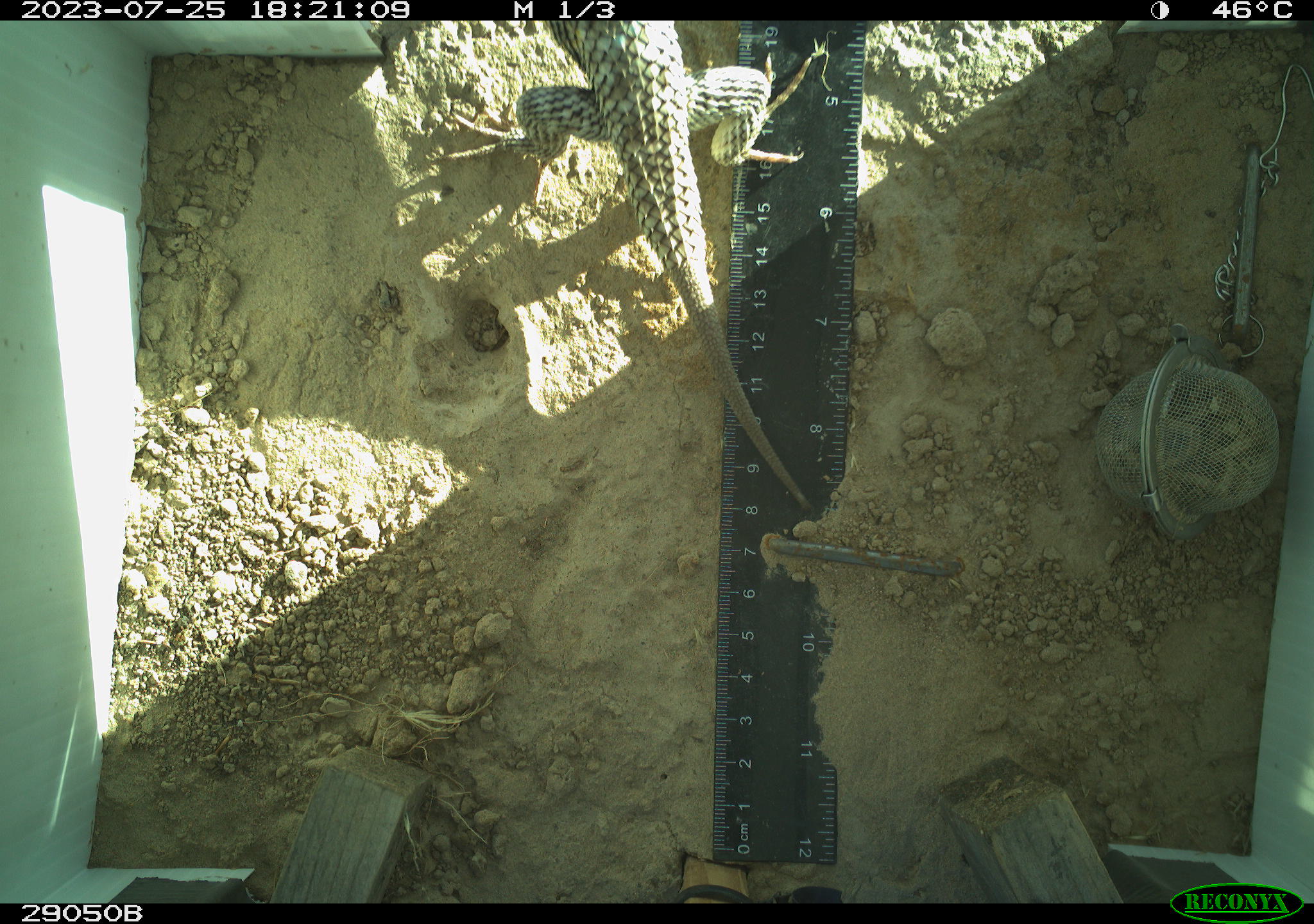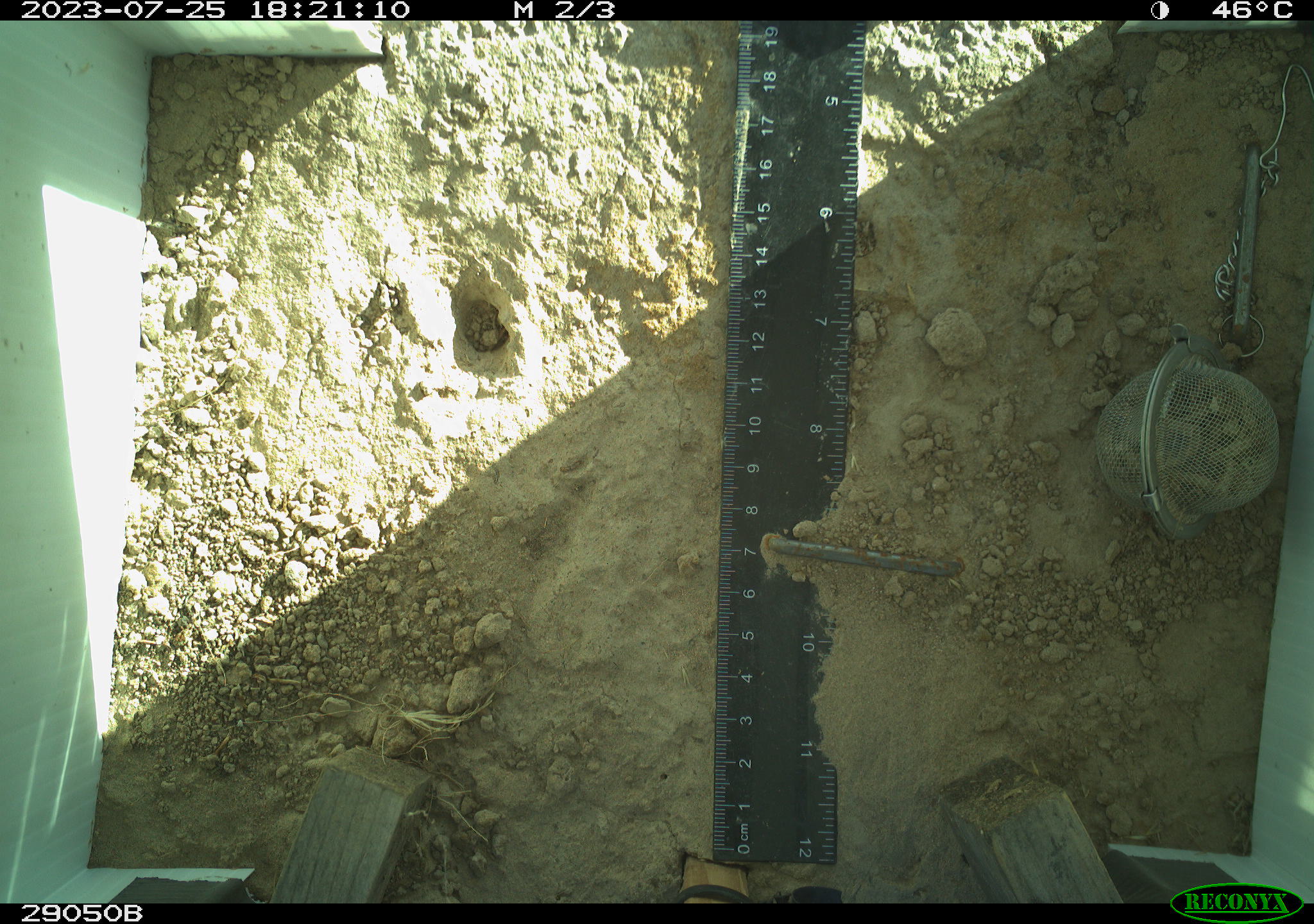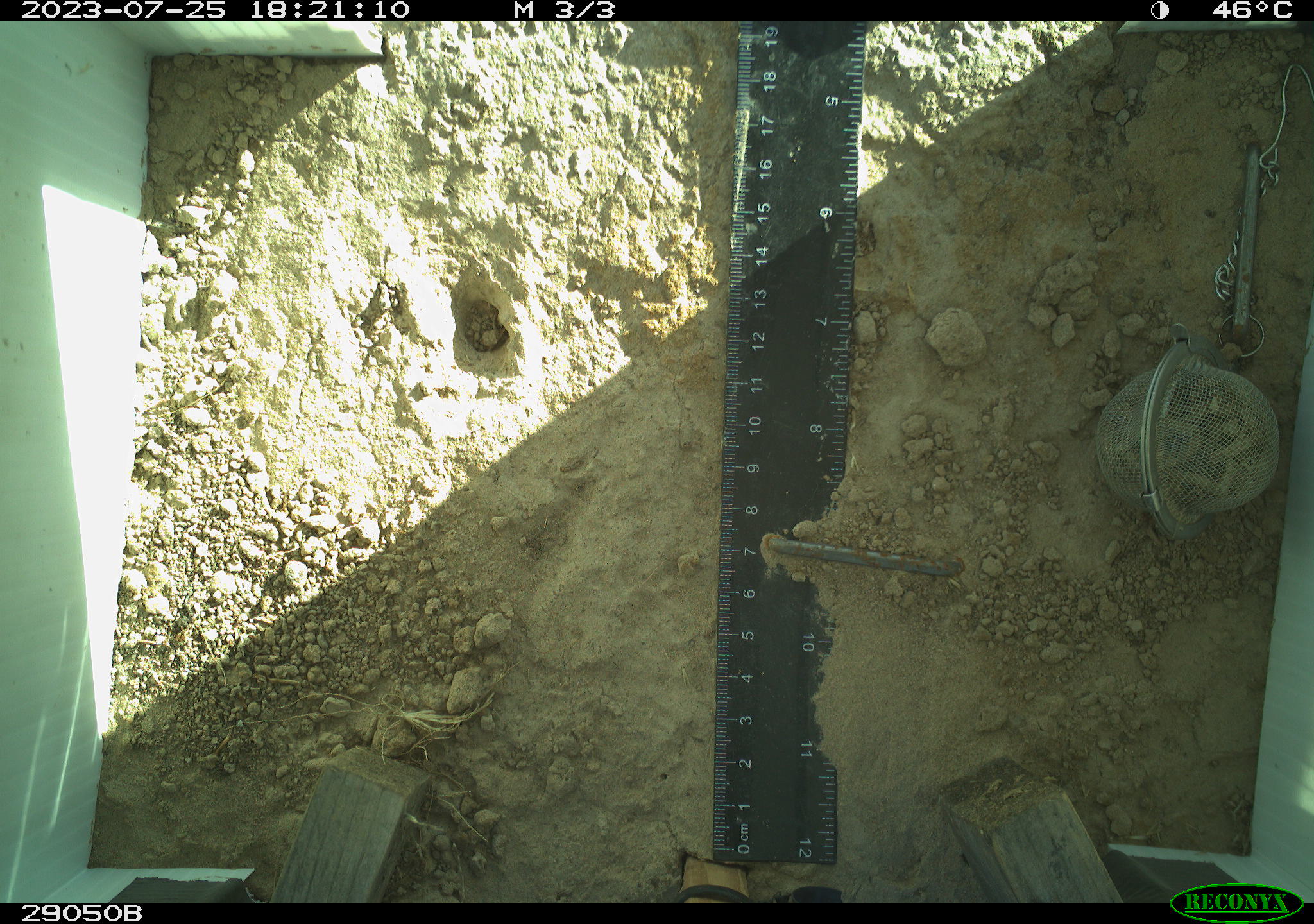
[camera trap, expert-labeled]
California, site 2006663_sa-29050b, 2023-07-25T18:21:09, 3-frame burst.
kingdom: Animalia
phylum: Chordata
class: Reptilia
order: Squamata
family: Phrynosomatidae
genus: Sceloporus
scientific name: Sceloporus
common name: spiny lizards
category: sceloporus species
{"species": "sceloporus species (spiny lizards) (Sceloporus)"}